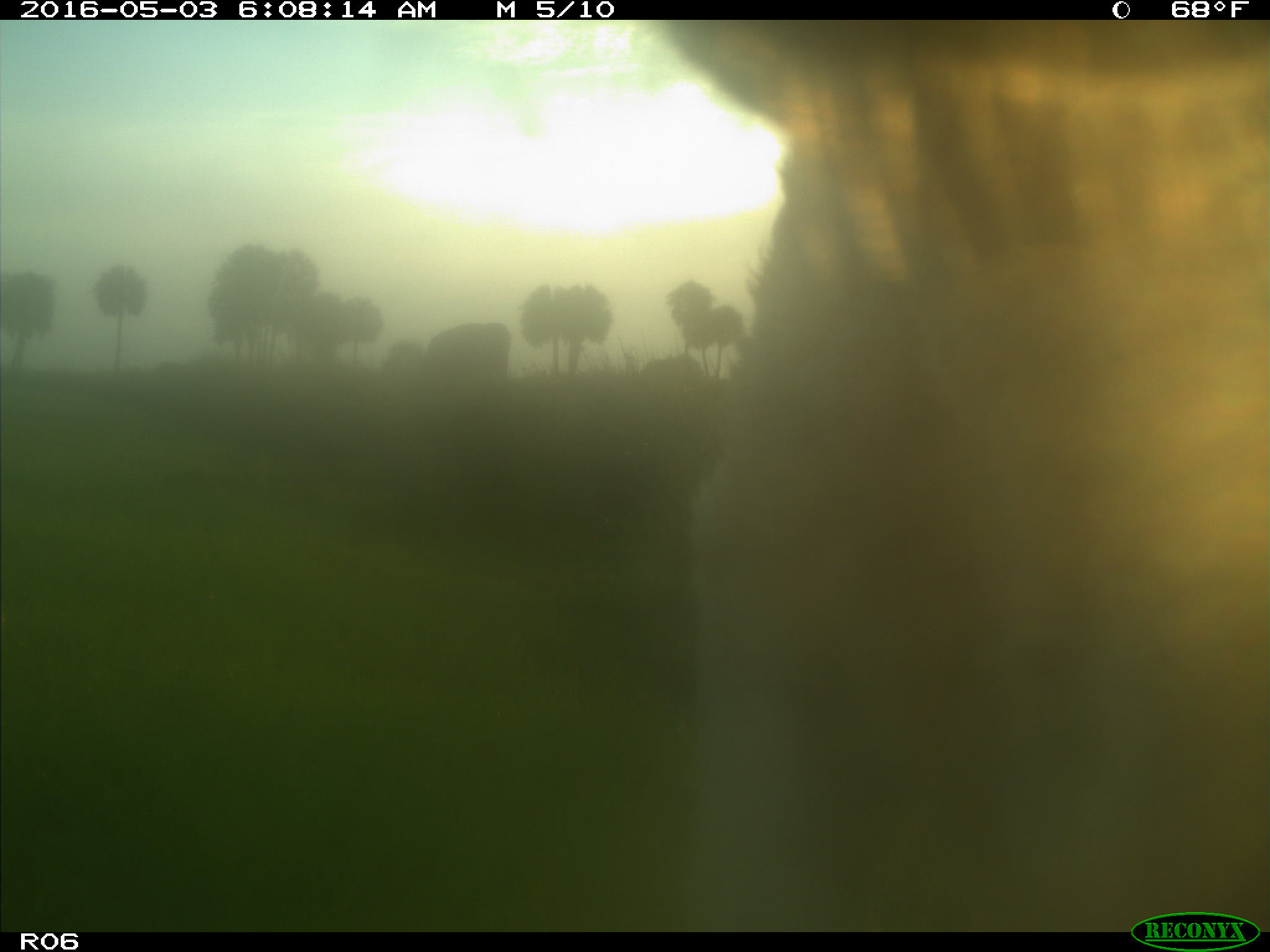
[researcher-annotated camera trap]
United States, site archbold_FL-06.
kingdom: Animalia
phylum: Chordata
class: Mammalia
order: Artiodactyla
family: Bovidae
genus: Bos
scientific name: Bos taurus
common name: domestic cow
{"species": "Bos taurus (domestic cow)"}